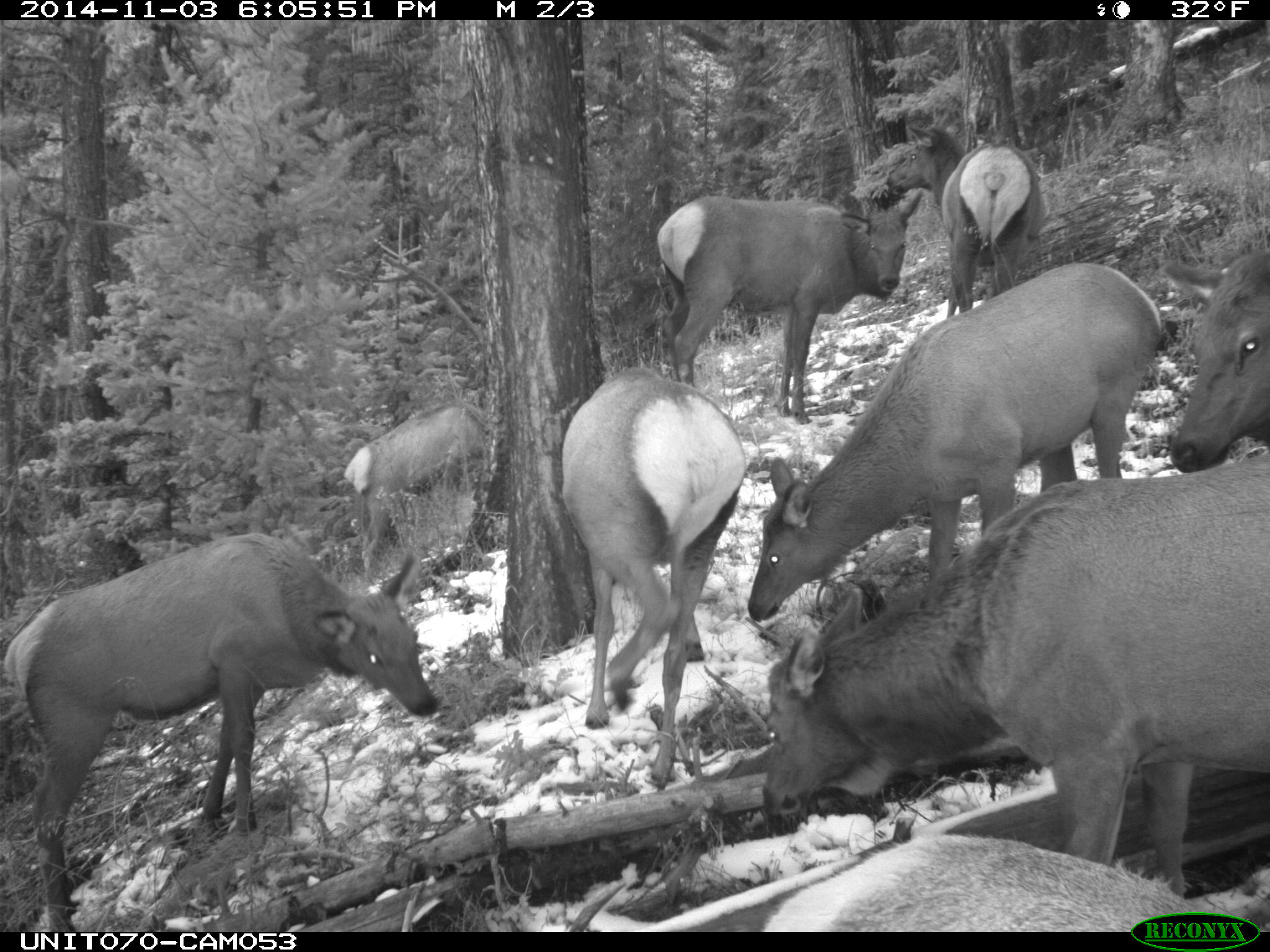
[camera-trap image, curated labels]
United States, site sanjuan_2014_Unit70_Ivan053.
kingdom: Animalia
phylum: Chordata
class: Mammalia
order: Artiodactyla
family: Cervidae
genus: Cervus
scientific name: Cervus elaphus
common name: red deer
Cervus elaphus (red deer).